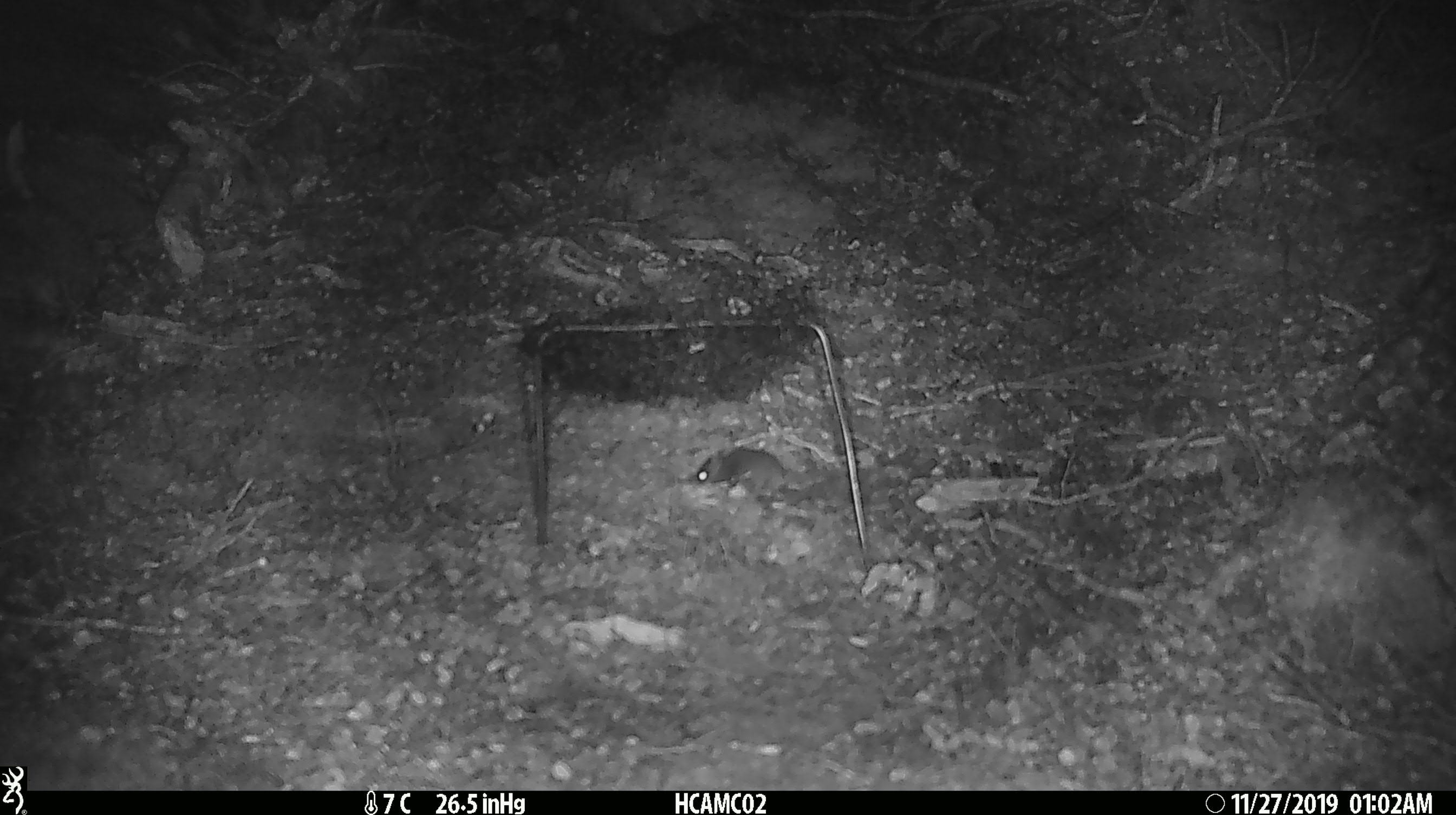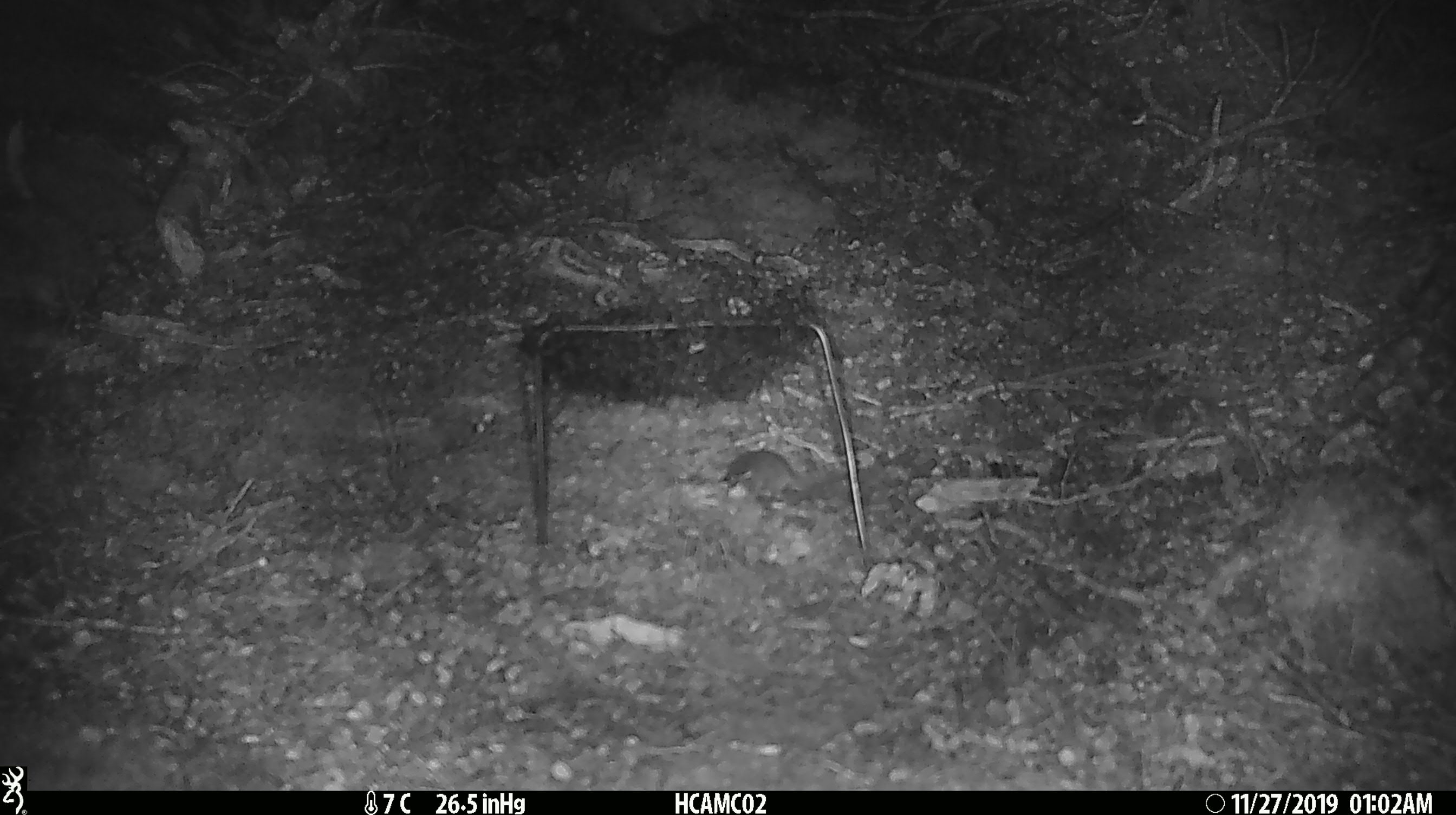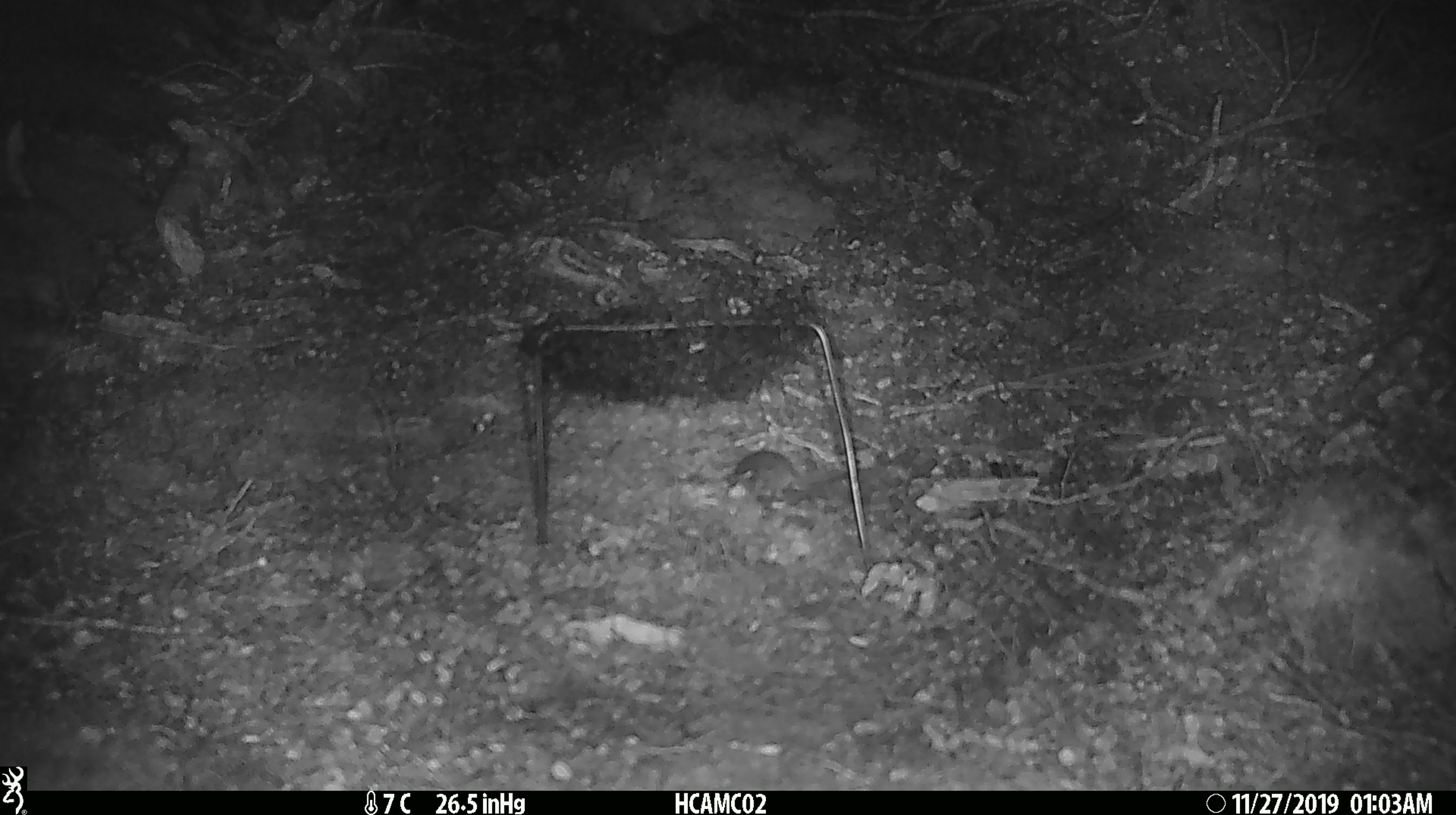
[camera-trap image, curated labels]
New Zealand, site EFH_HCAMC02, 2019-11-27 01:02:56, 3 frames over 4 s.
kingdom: Animalia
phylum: Chordata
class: Mammalia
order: Rodentia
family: Muridae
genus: Mus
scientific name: Mus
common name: mouse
Mouse (Mus).